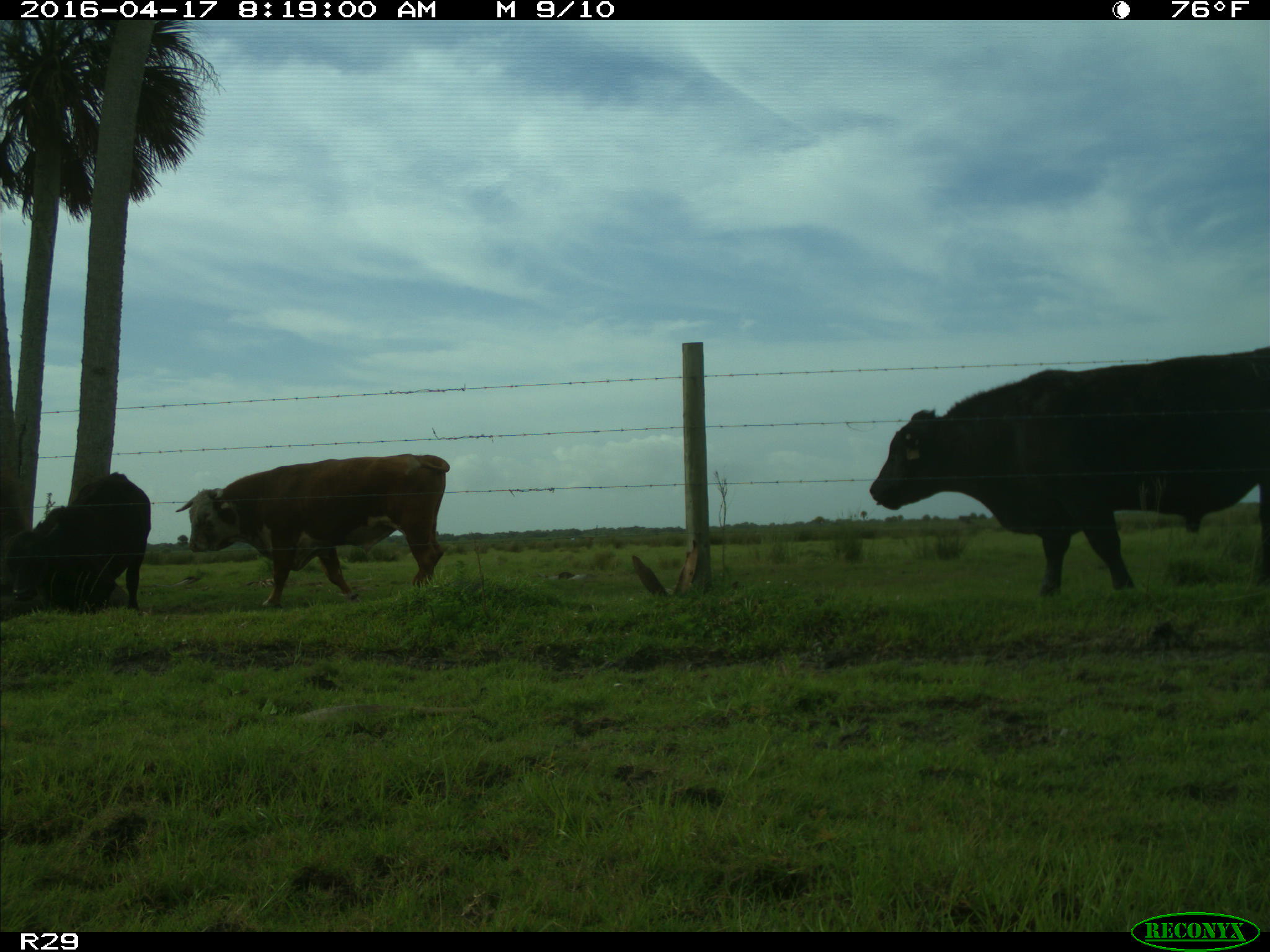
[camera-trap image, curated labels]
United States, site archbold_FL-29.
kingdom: Animalia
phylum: Chordata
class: Mammalia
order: Artiodactyla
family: Bovidae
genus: Bos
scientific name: Bos taurus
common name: domestic cow